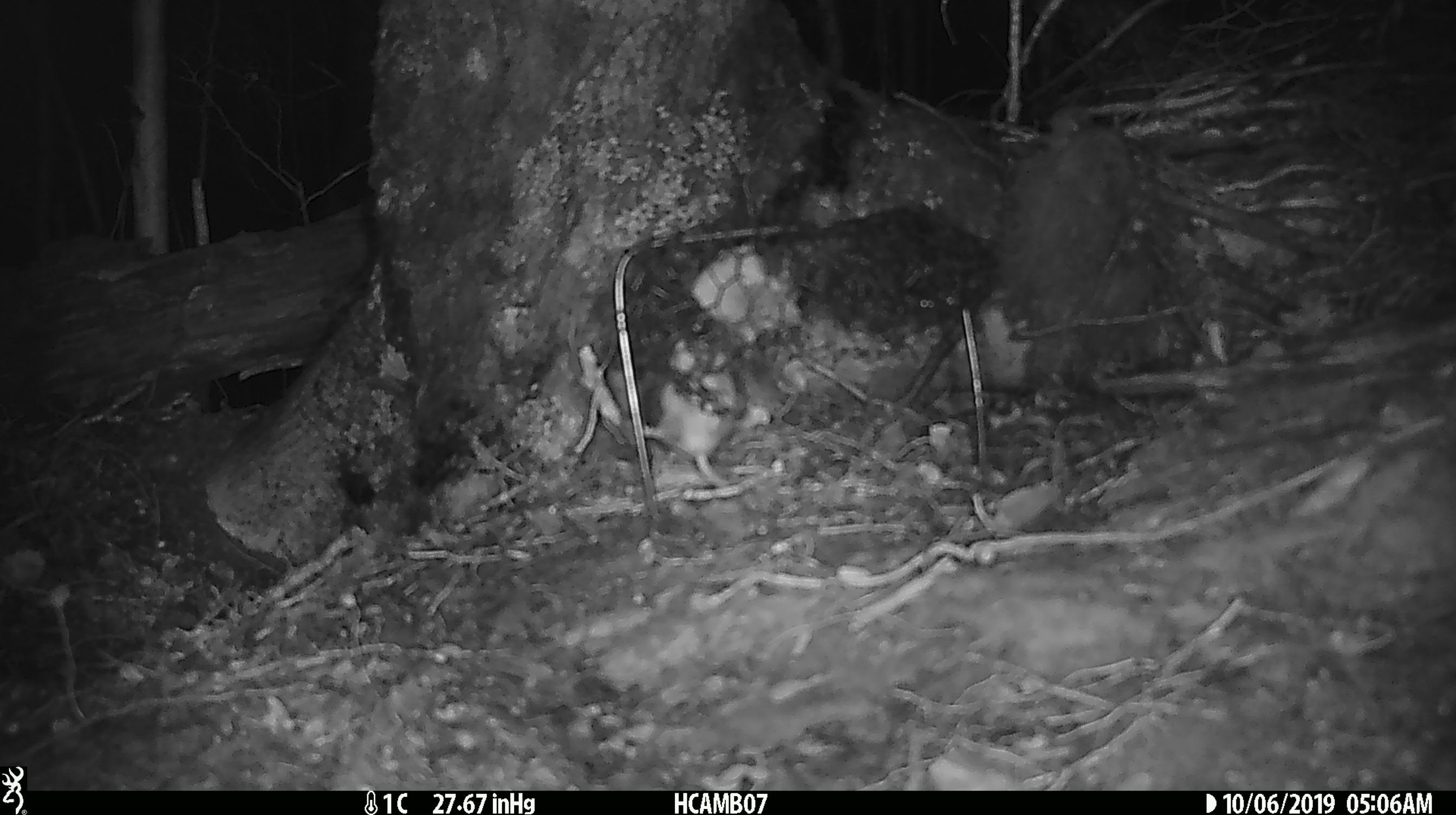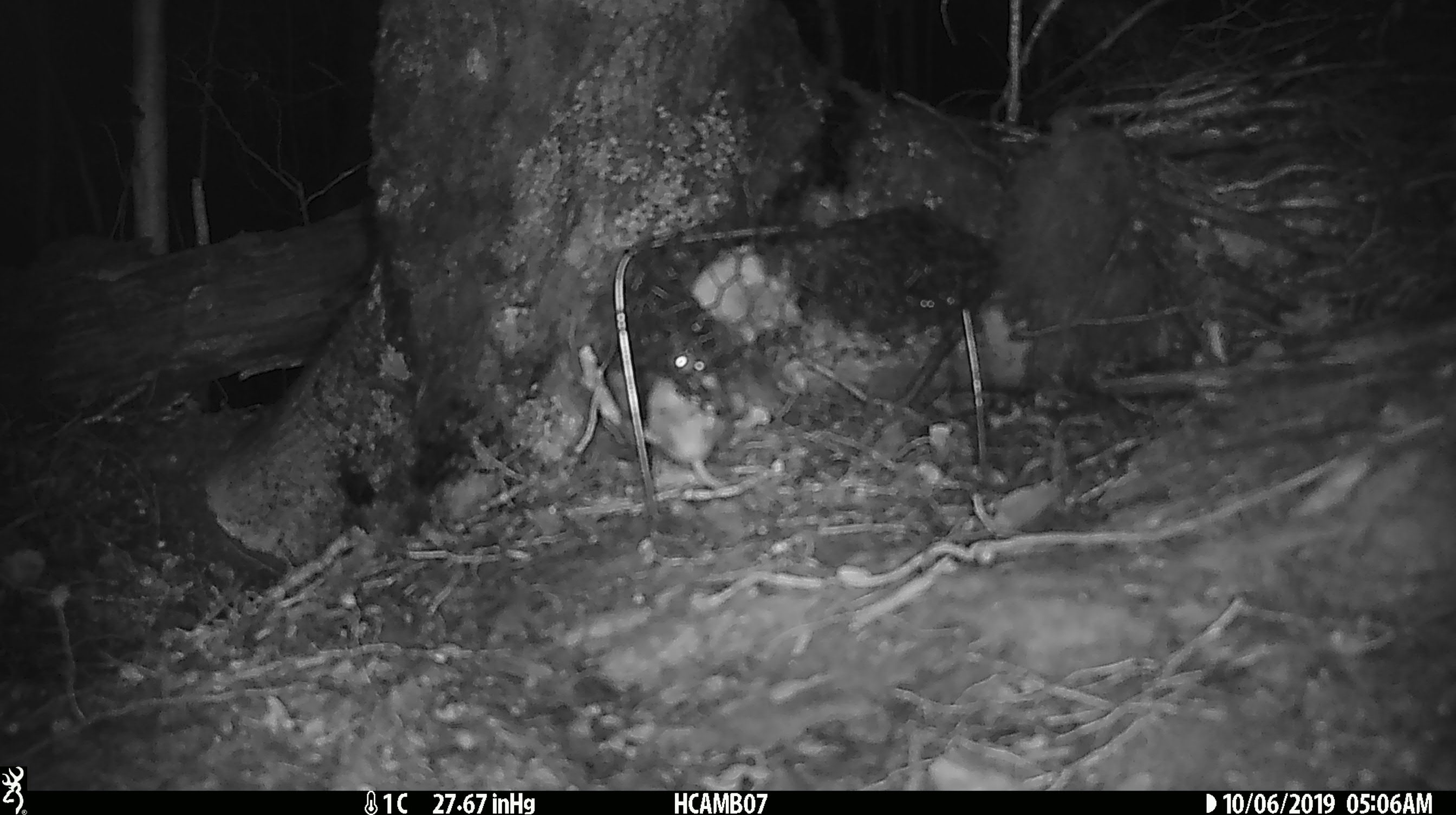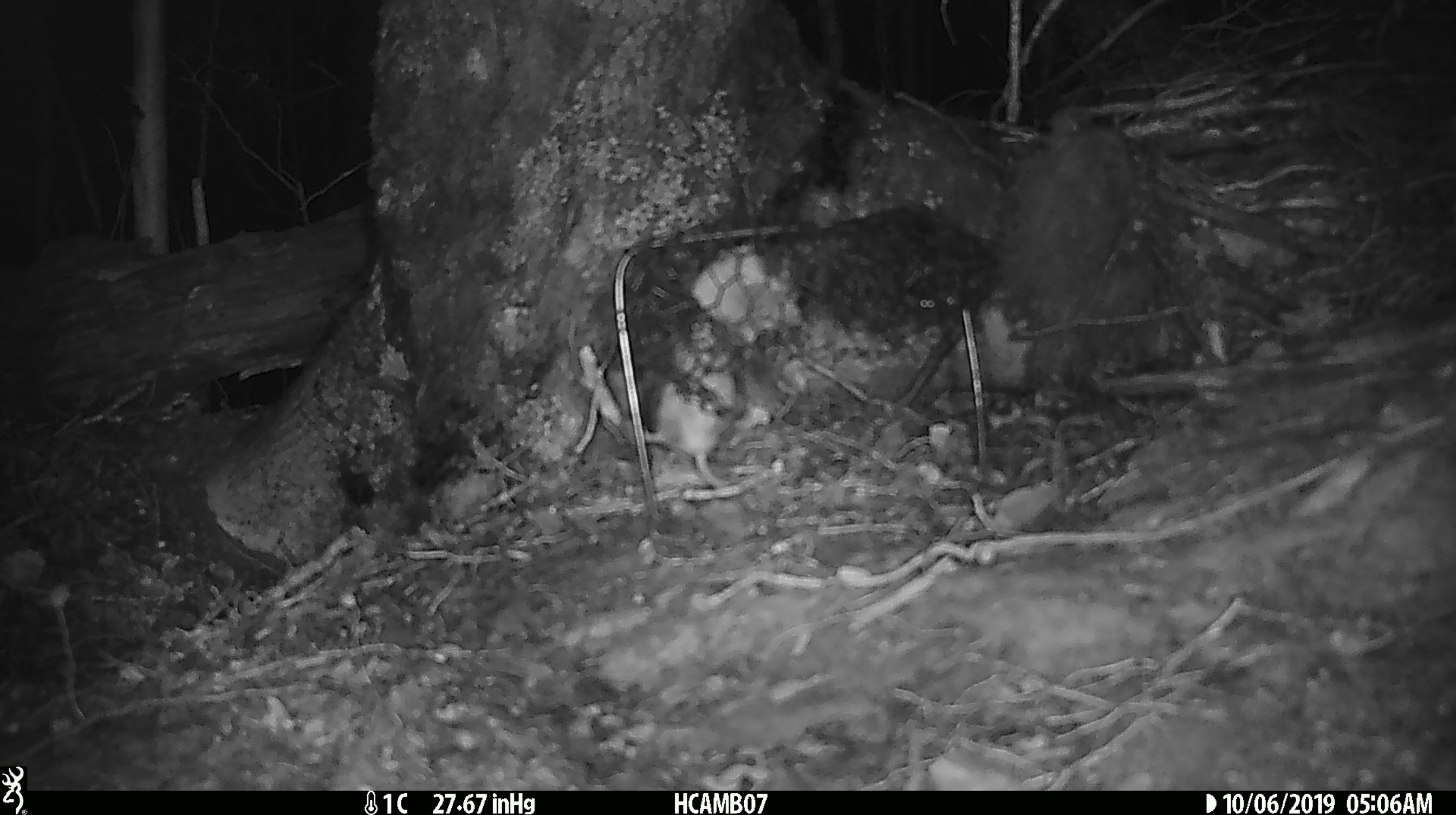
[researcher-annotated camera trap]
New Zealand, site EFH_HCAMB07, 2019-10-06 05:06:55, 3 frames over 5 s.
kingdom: Animalia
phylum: Chordata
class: Mammalia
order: Rodentia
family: Muridae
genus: Mus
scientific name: Mus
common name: mouse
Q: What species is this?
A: Mouse (Mus).